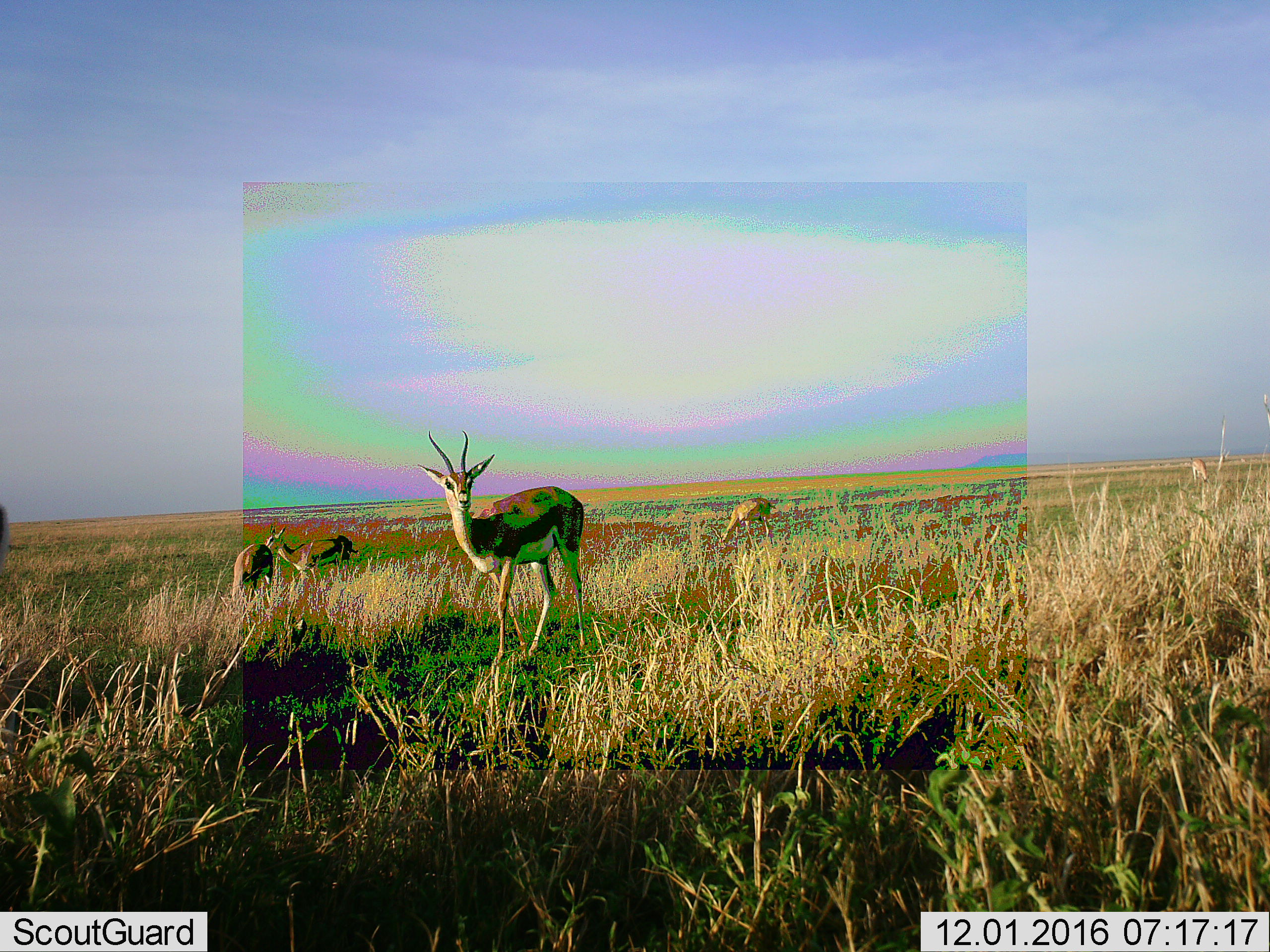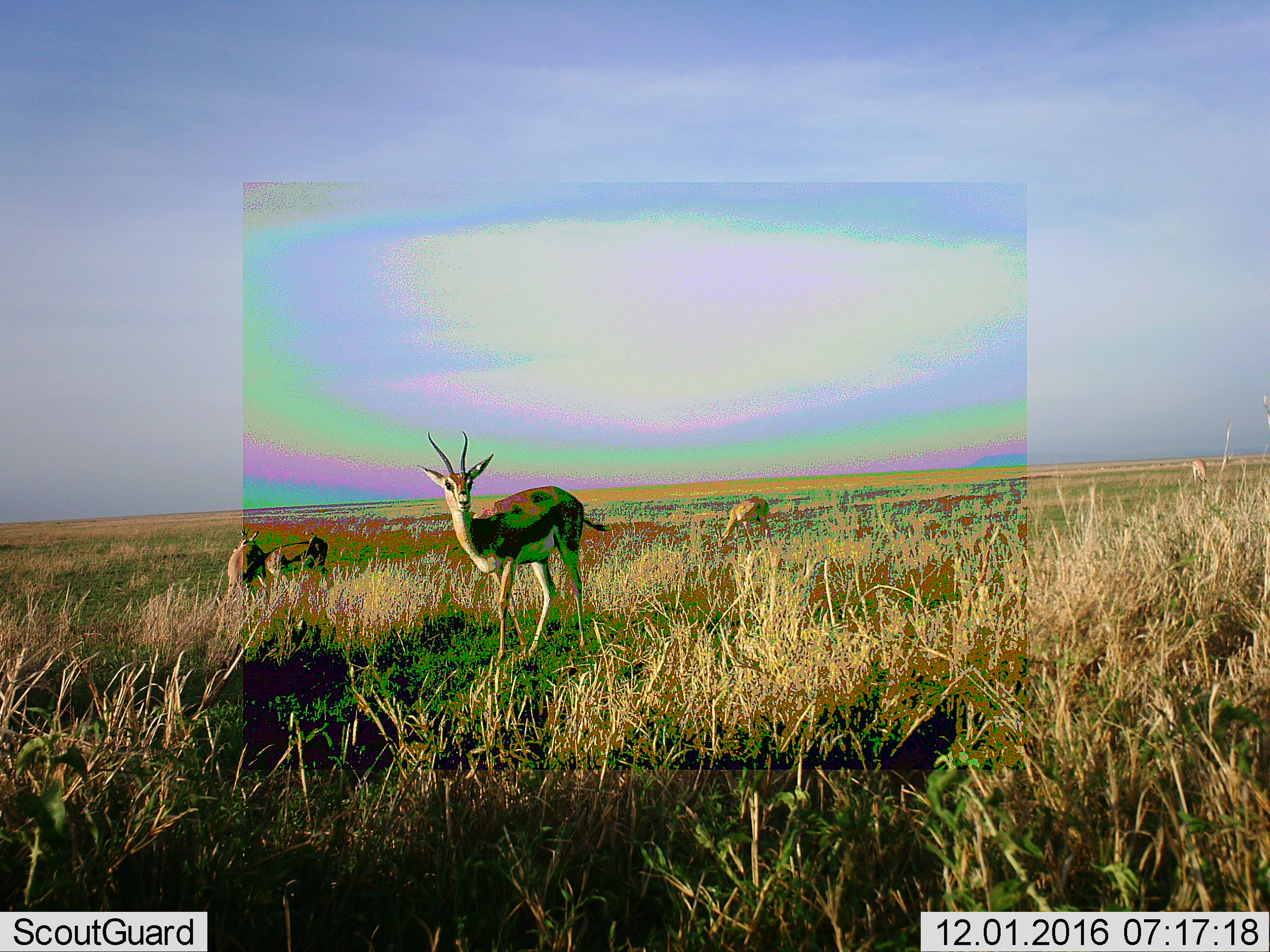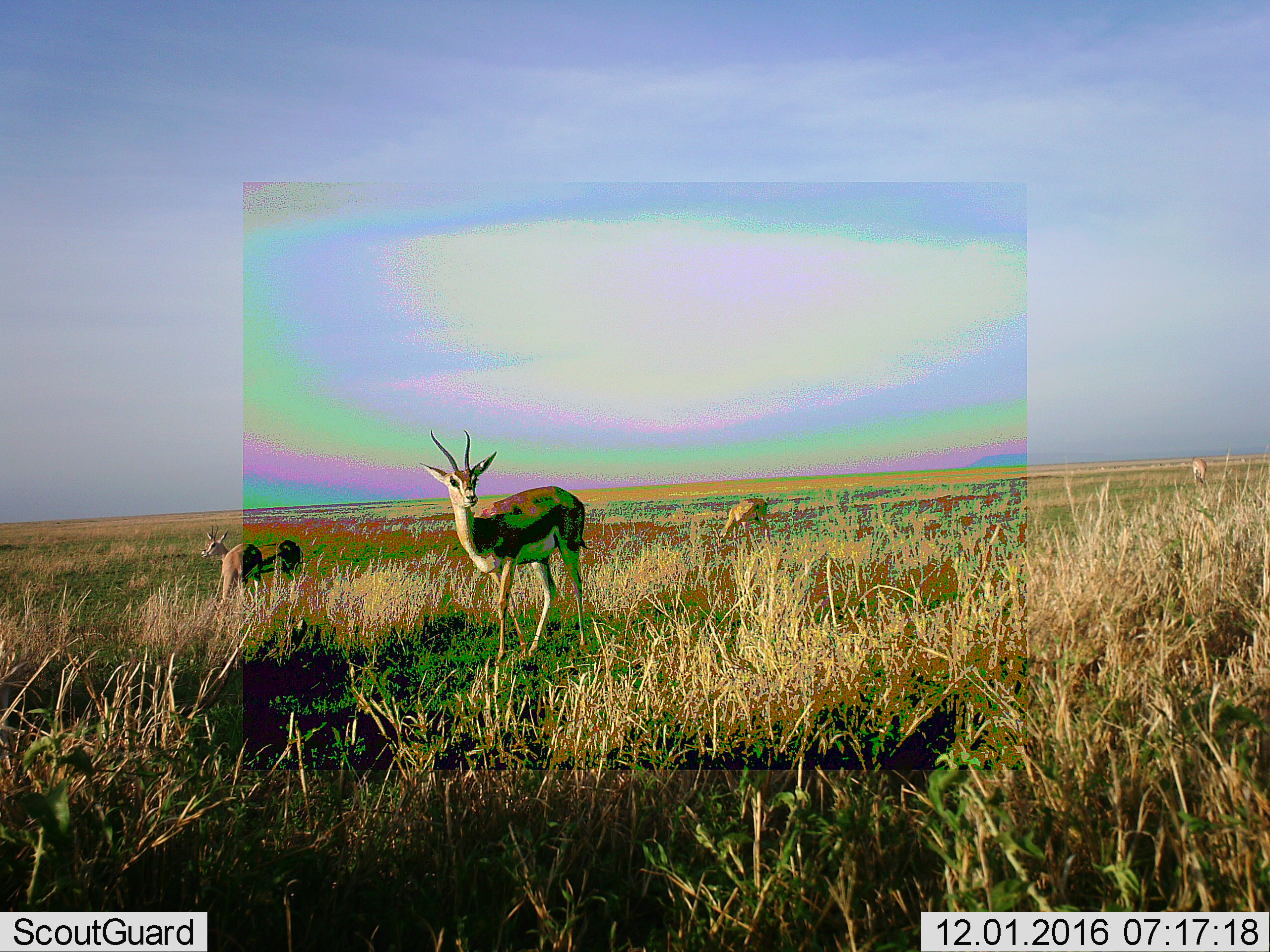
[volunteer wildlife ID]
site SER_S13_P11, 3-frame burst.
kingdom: Animalia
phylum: Chordata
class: Mammalia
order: Artiodactyla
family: Bovidae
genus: Eudorcas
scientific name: Eudorcas thomsonii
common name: thomson's gazelle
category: gazellethomsons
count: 5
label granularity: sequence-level